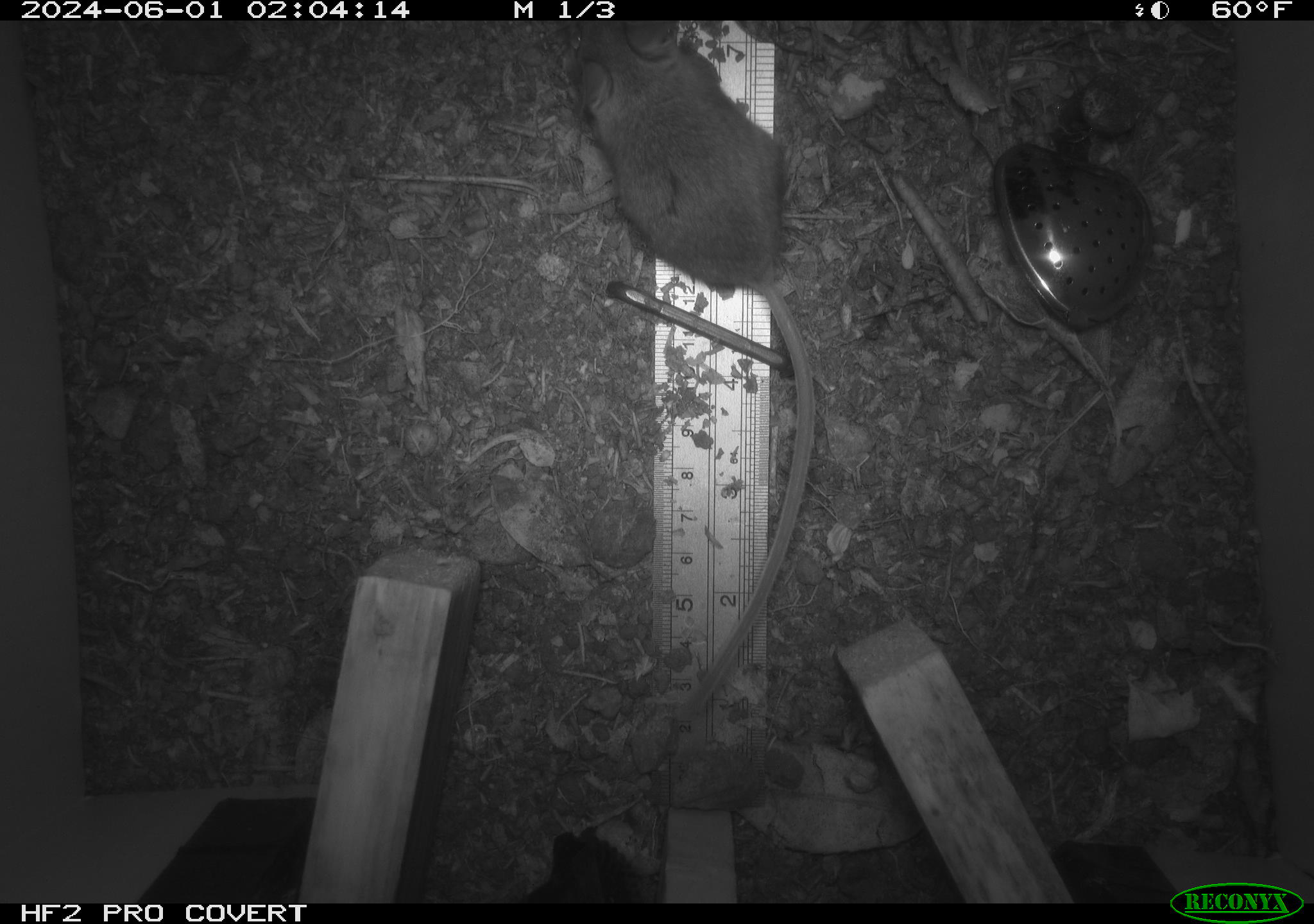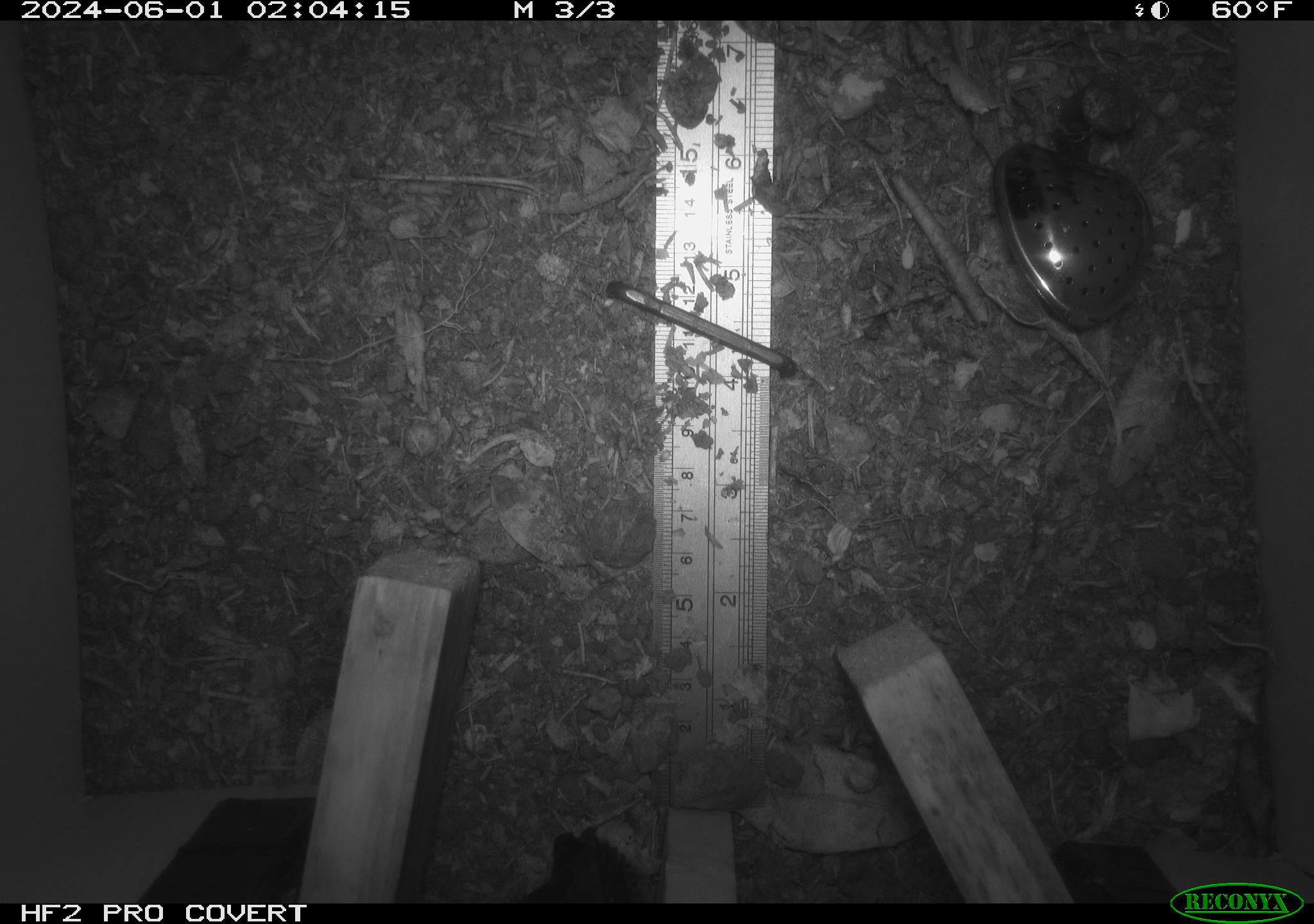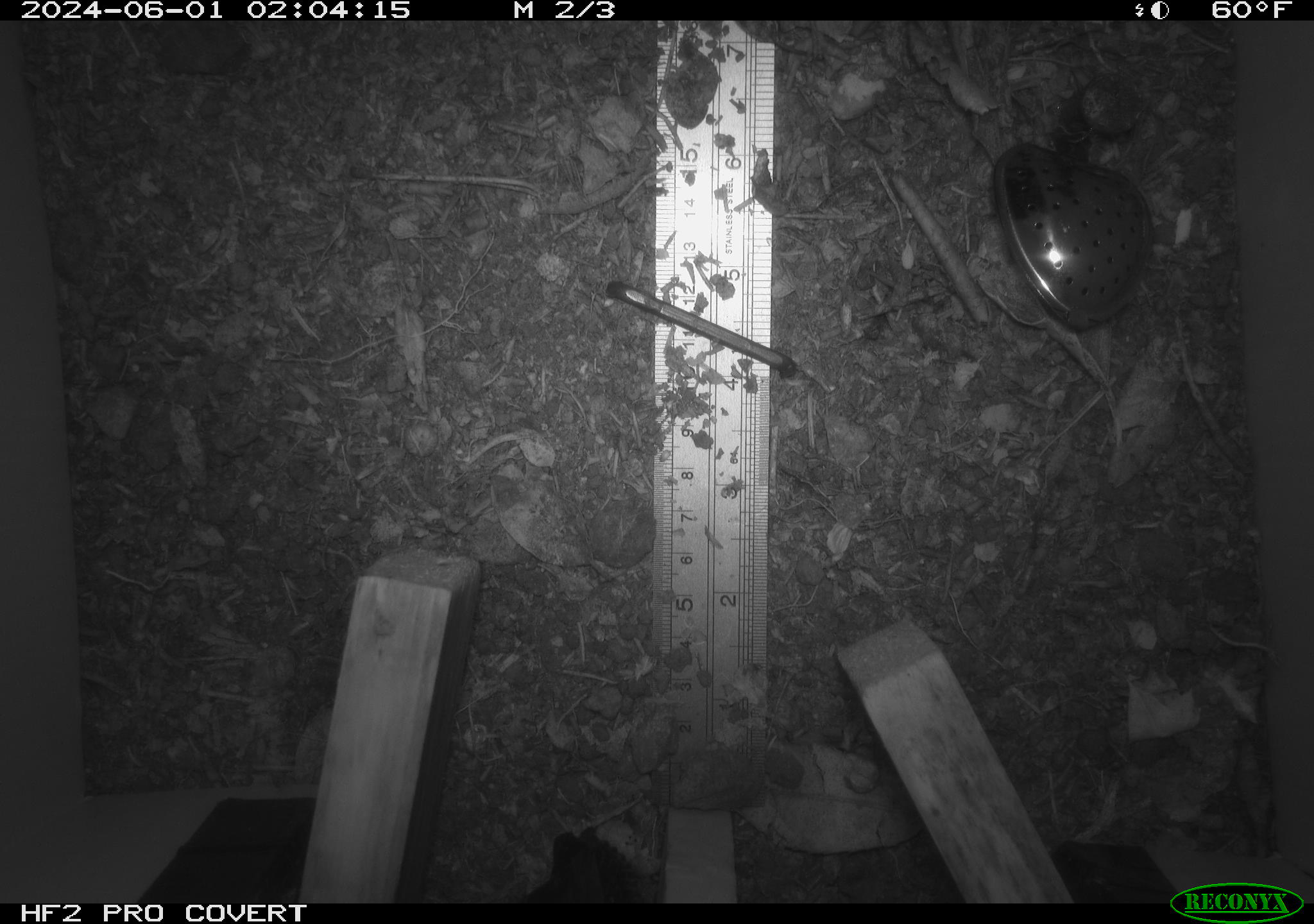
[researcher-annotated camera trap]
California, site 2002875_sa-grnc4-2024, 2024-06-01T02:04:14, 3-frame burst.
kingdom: Animalia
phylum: Chordata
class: Mammalia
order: Rodentia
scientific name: Rodentia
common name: rodent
Rodent (Rodentia).